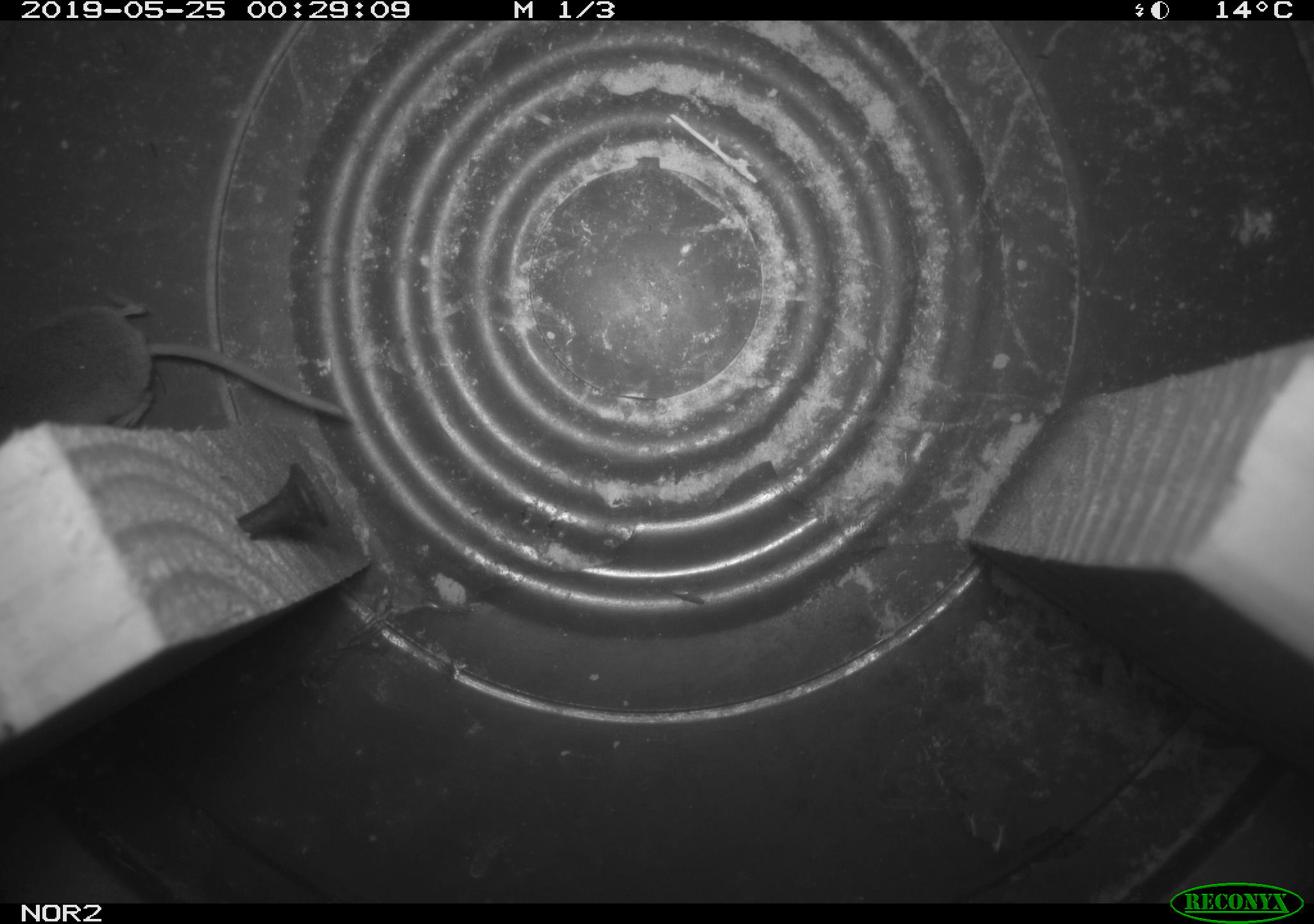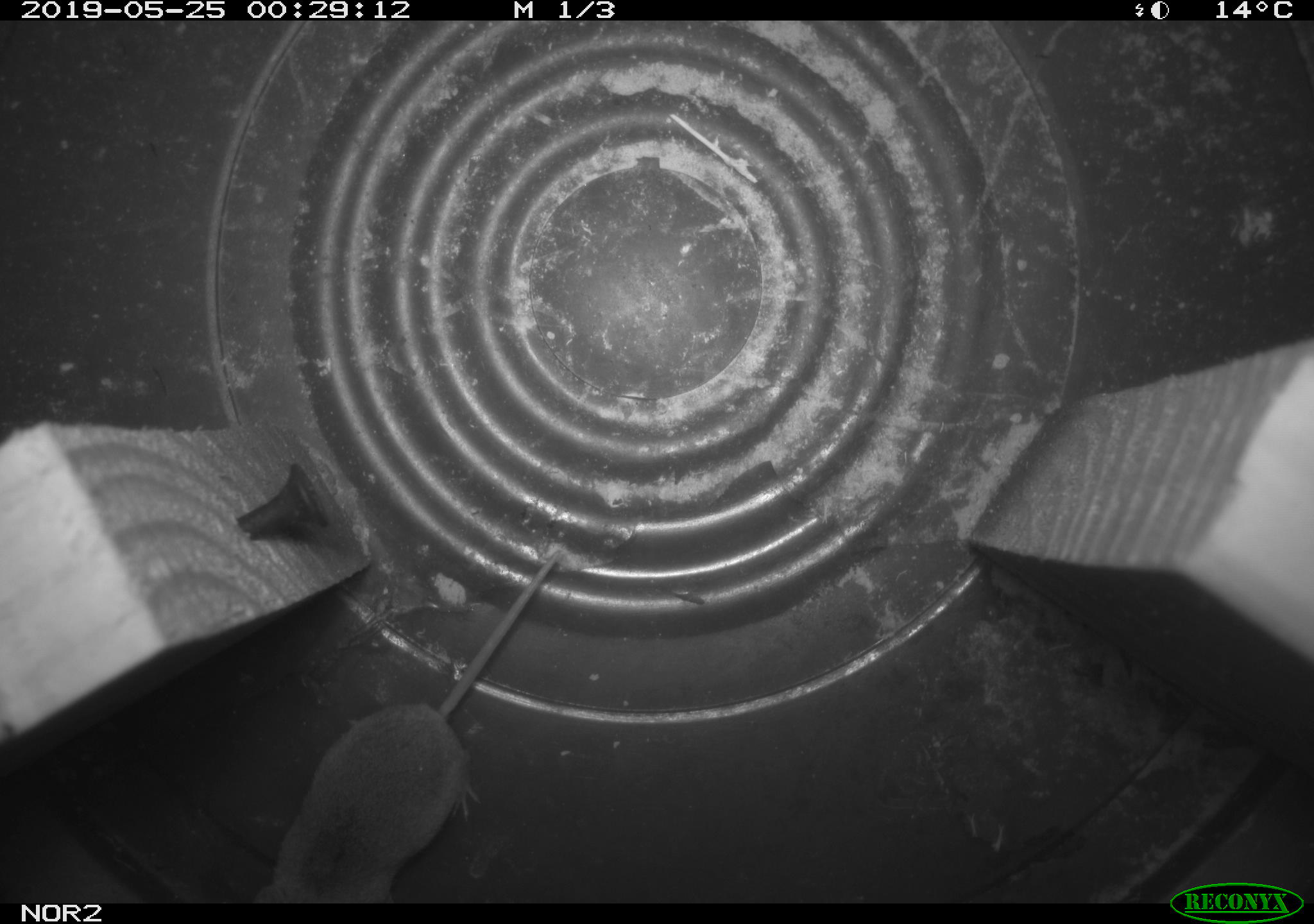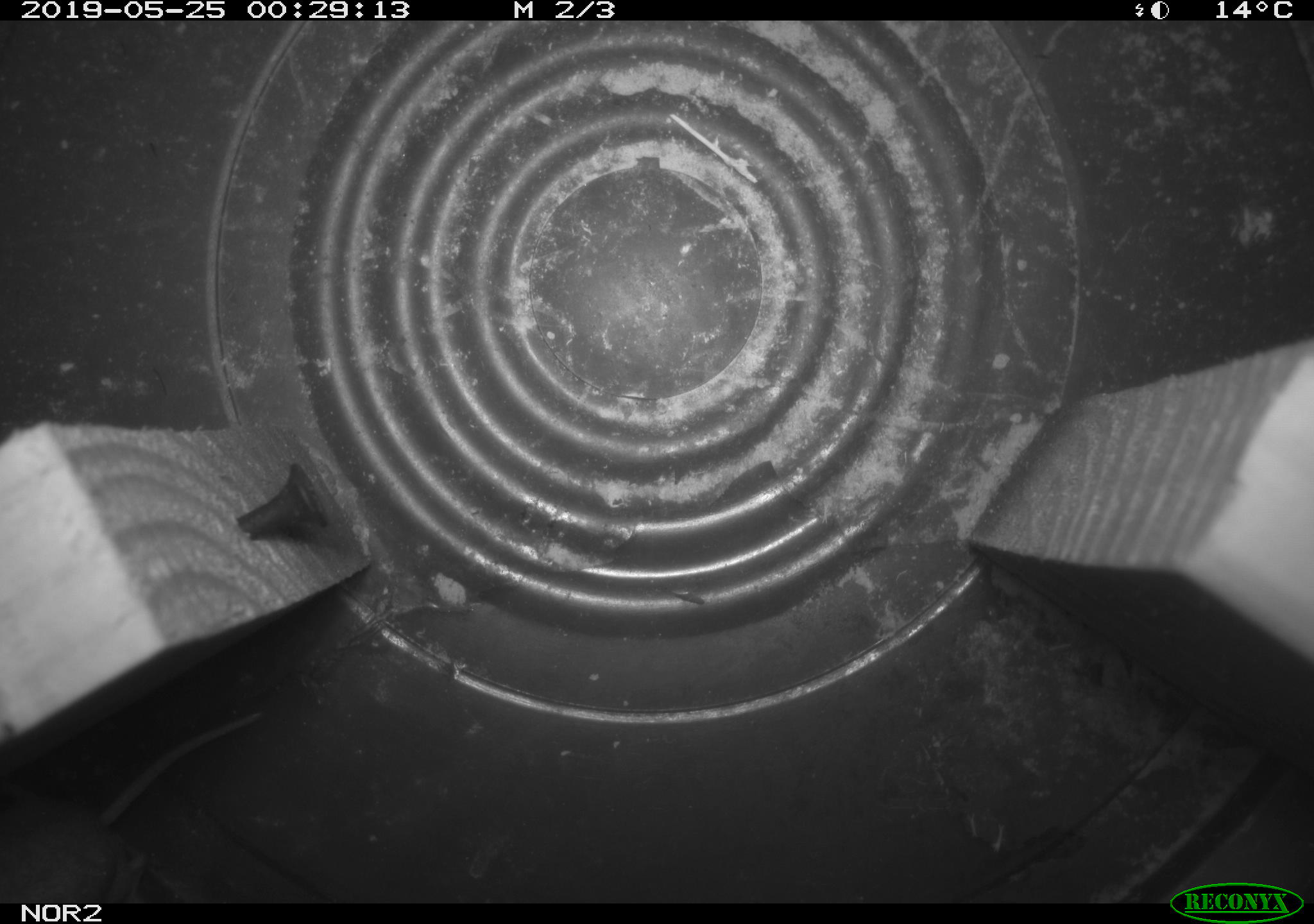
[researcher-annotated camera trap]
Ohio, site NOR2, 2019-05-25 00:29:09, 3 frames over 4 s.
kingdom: Animalia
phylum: Chordata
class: Mammalia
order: Eulipotyphla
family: Soricidae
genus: Sorex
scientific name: Sorex cinereus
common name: masked shrew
Masked shrew (Sorex cinereus).